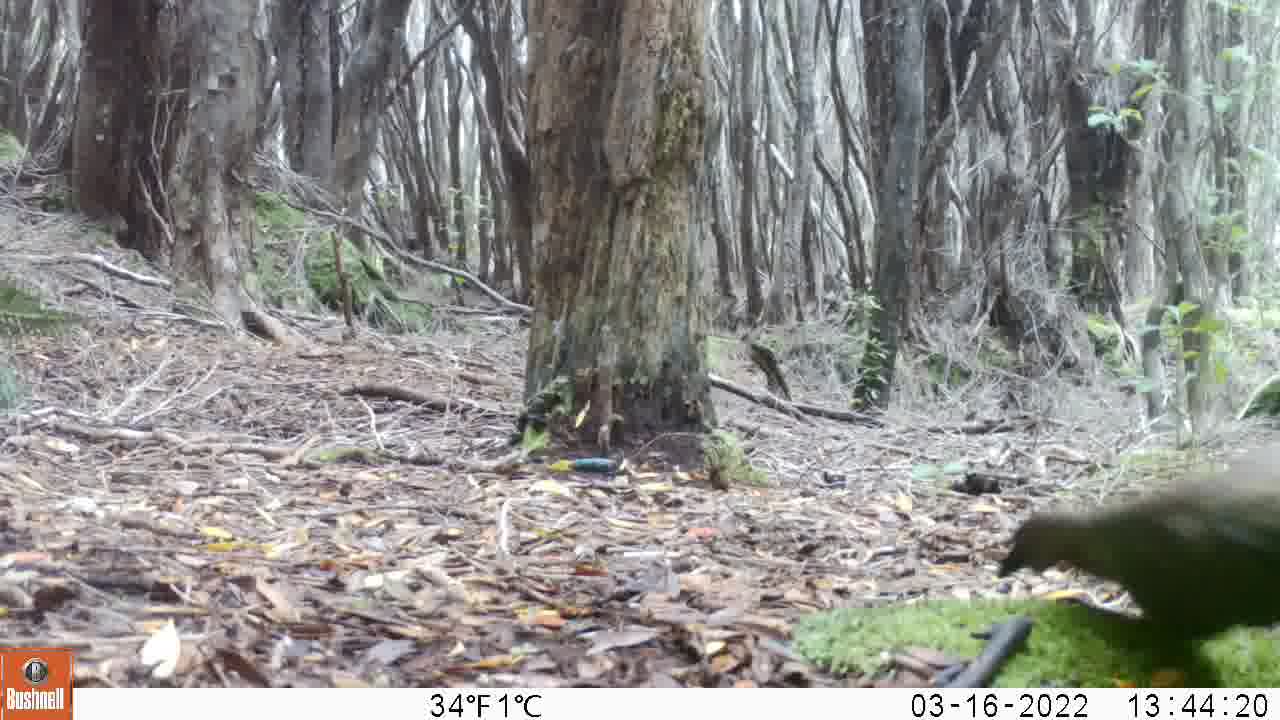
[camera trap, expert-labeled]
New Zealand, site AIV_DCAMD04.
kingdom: Animalia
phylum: Chordata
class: Mammalia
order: Carnivora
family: Otariidae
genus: Phocarctos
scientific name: Phocarctos hookeri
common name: new zealand sea lion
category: sealion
Sealion (new zealand sea lion) (Phocarctos hookeri).